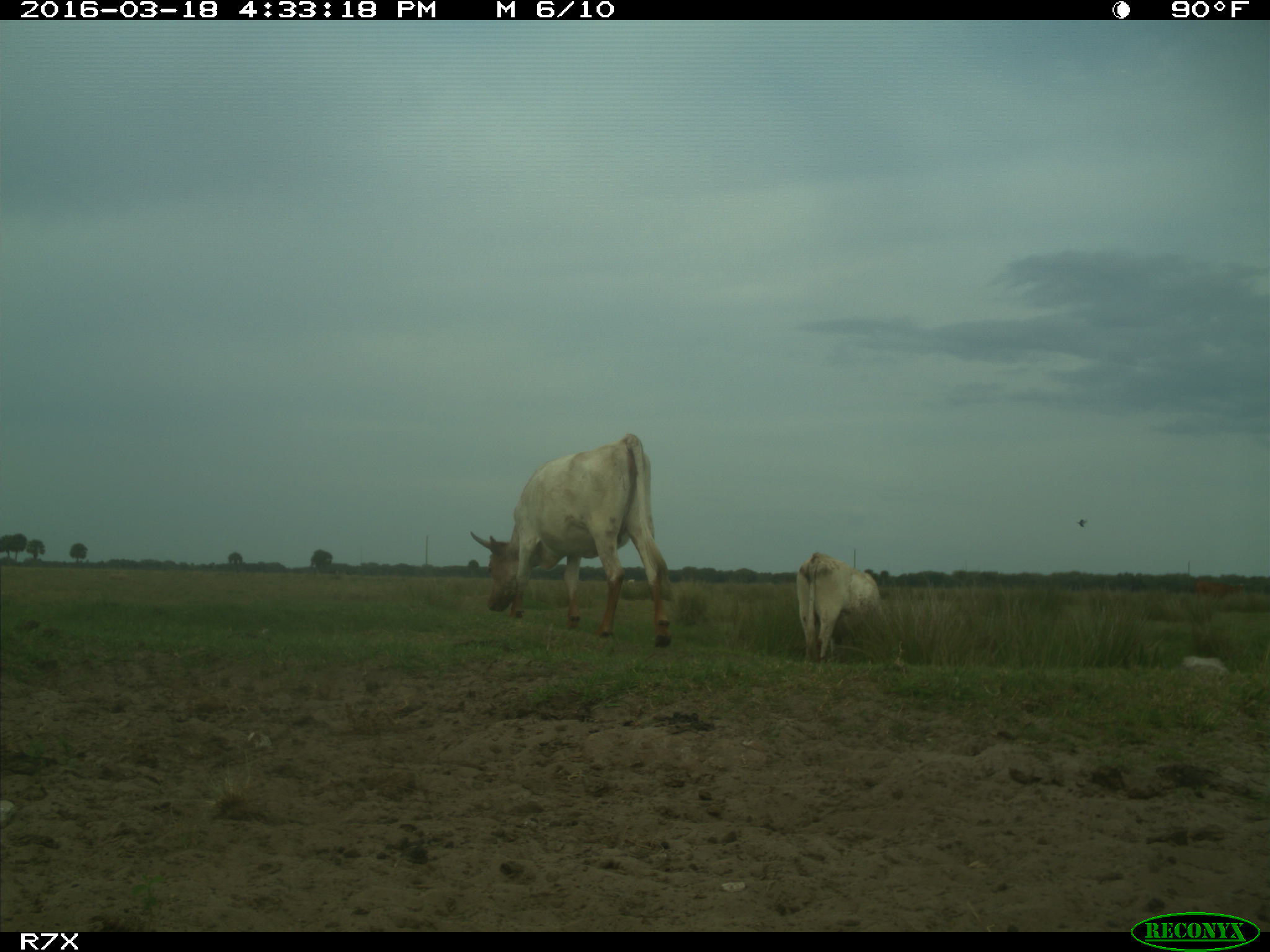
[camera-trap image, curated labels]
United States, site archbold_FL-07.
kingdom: Animalia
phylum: Chordata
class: Mammalia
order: Artiodactyla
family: Bovidae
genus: Bos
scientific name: Bos taurus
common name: domestic cow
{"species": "Bos taurus (domestic cow)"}